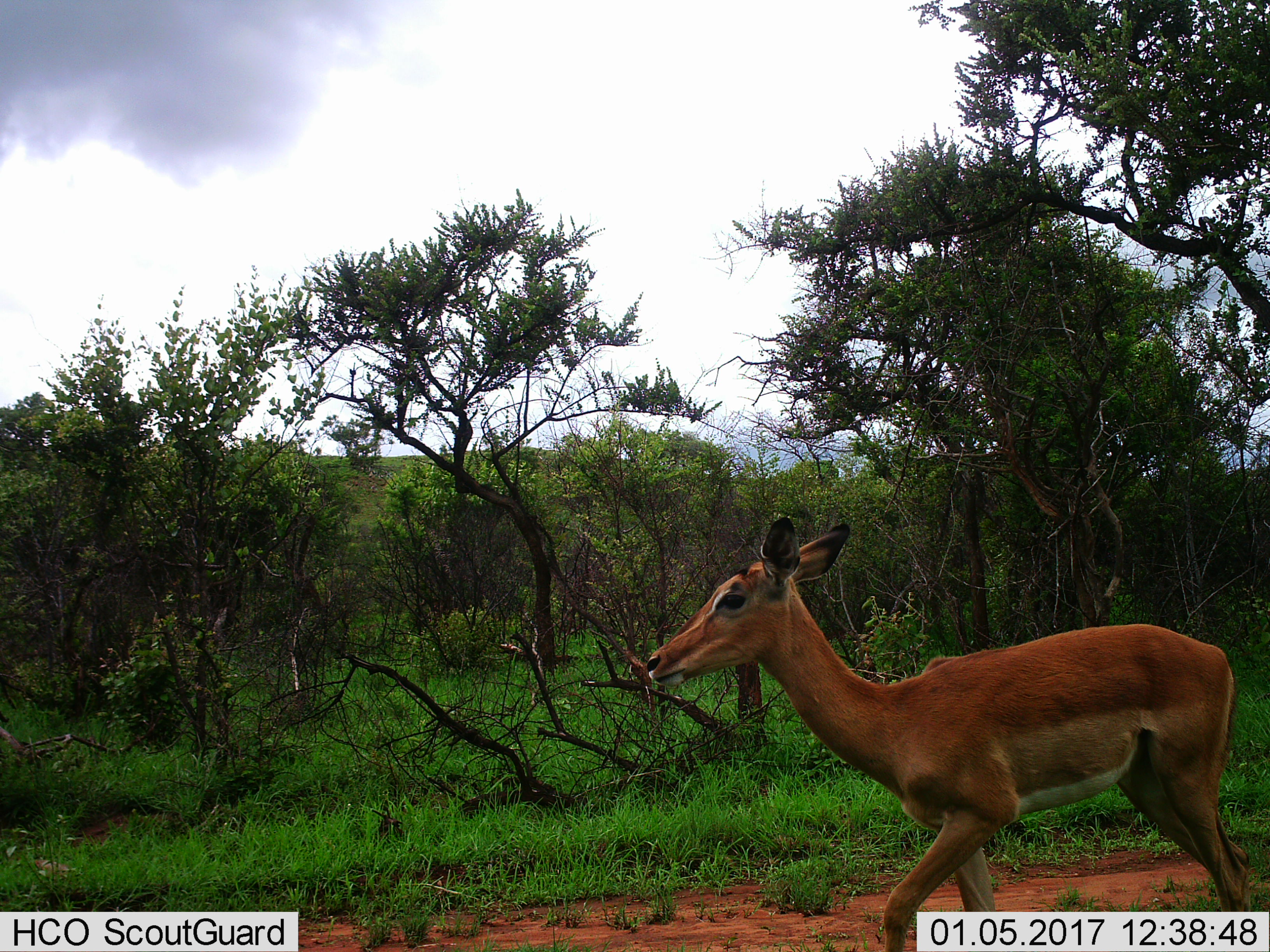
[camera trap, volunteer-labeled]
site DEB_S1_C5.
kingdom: Animalia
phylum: Chordata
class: Mammalia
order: Artiodactyla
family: Bovidae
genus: Aepyceros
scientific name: Aepyceros melampus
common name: impala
Impala (Aepyceros melampus), count 1. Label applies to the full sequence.